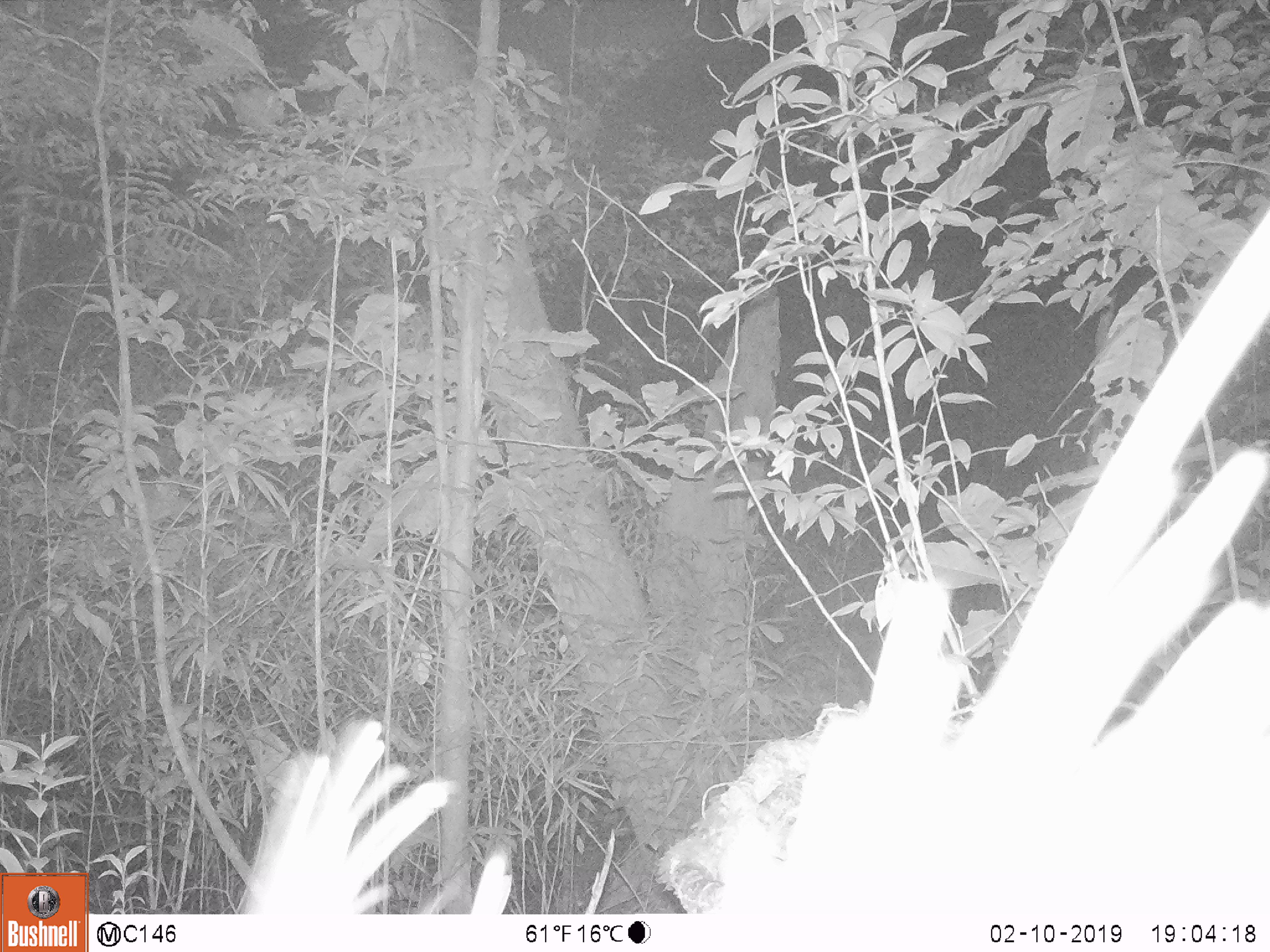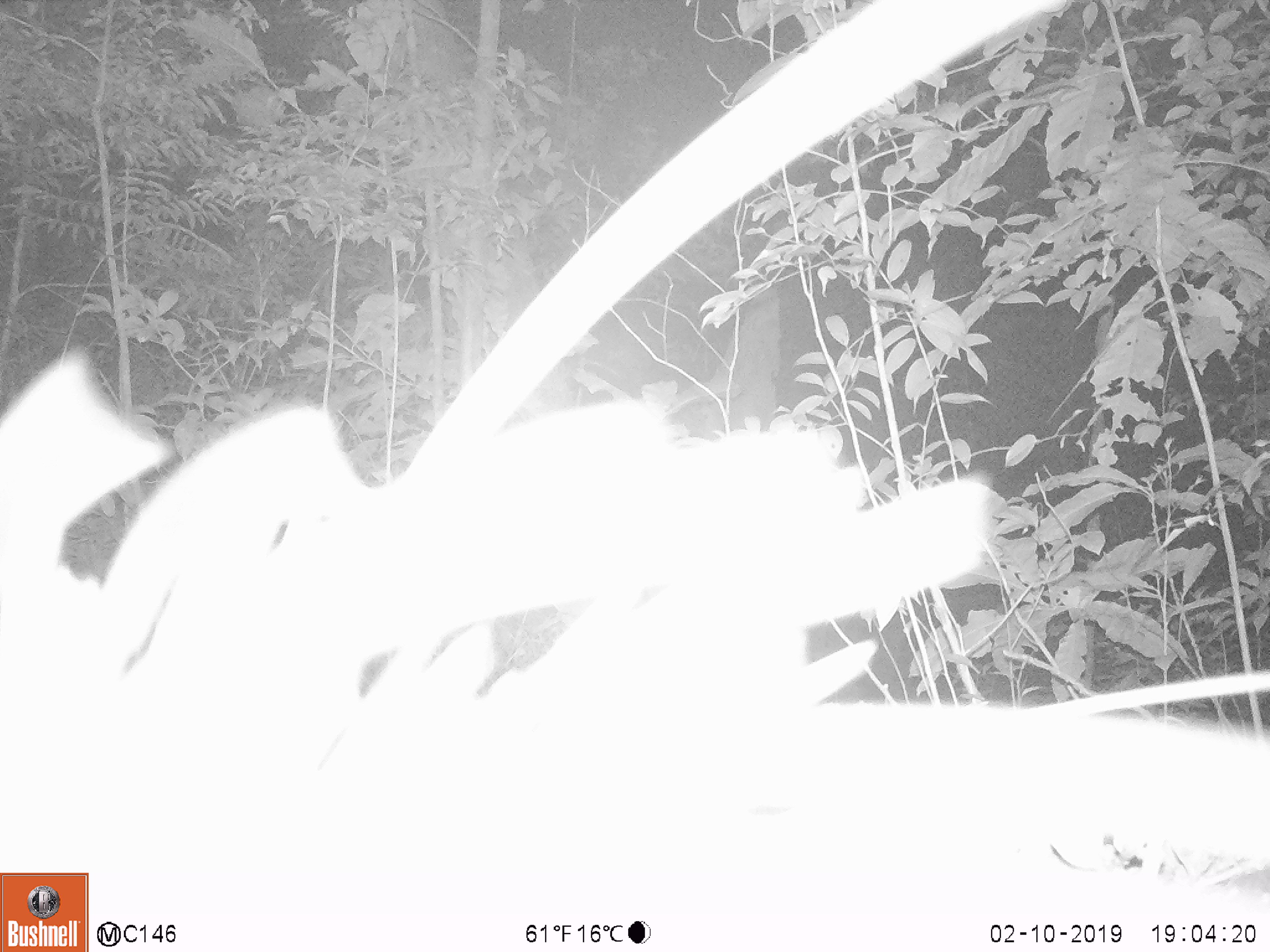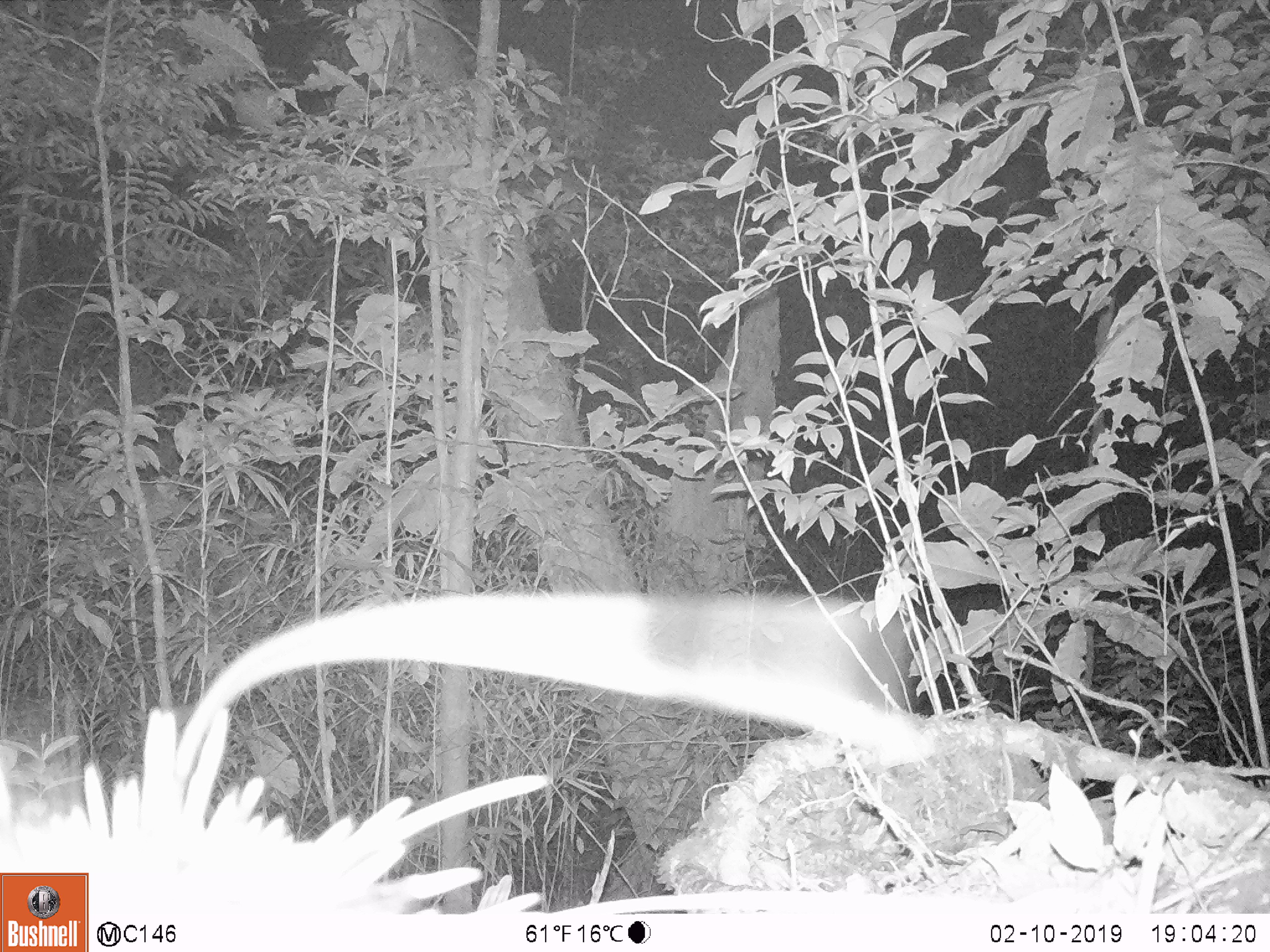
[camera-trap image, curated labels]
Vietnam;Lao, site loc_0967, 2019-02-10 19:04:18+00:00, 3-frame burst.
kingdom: Animalia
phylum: Chordata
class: Mammalia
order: Rodentia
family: Hystricidae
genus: Hystrix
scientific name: Hystrix brachyura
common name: malayan porcupine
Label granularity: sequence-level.